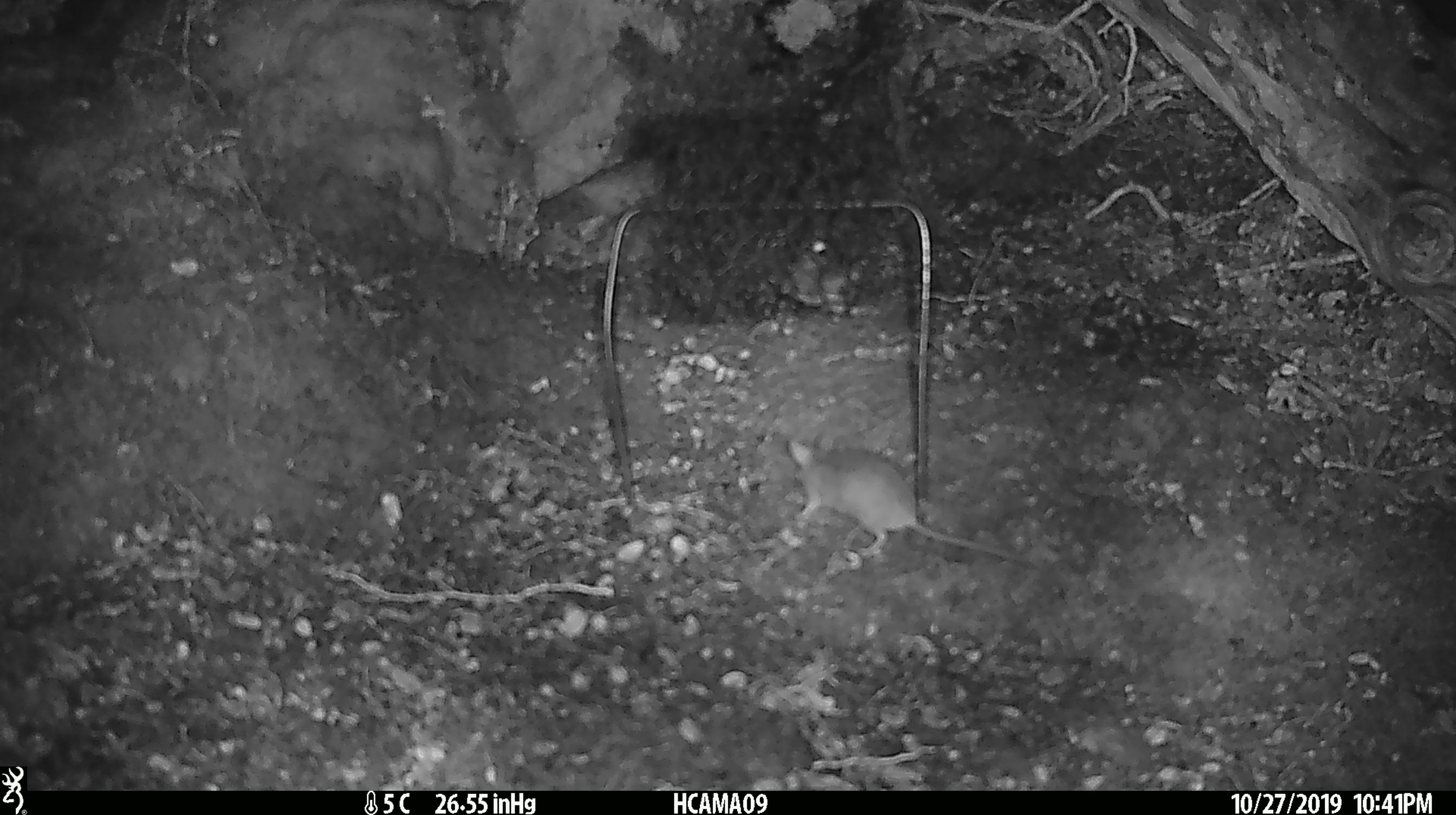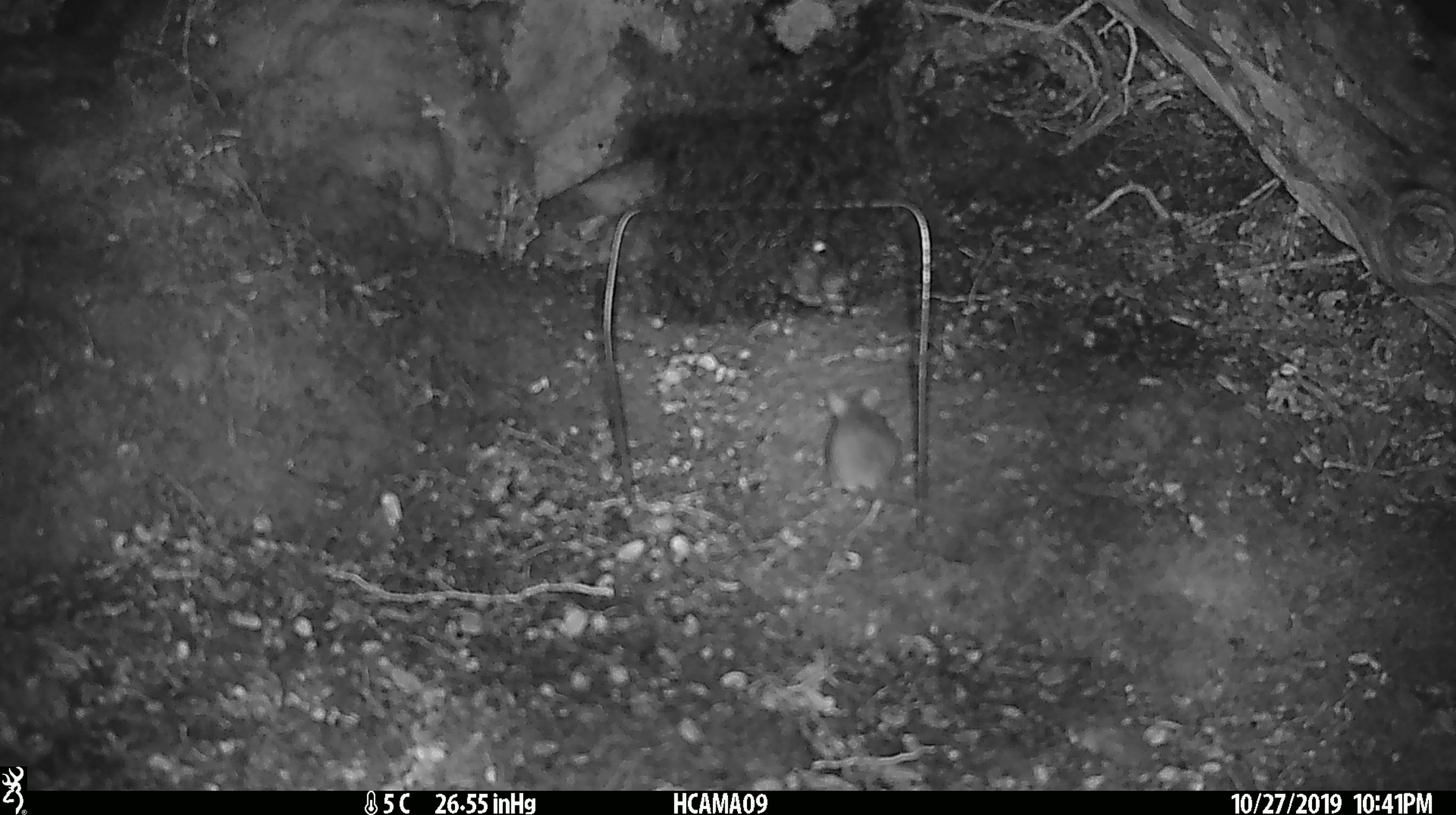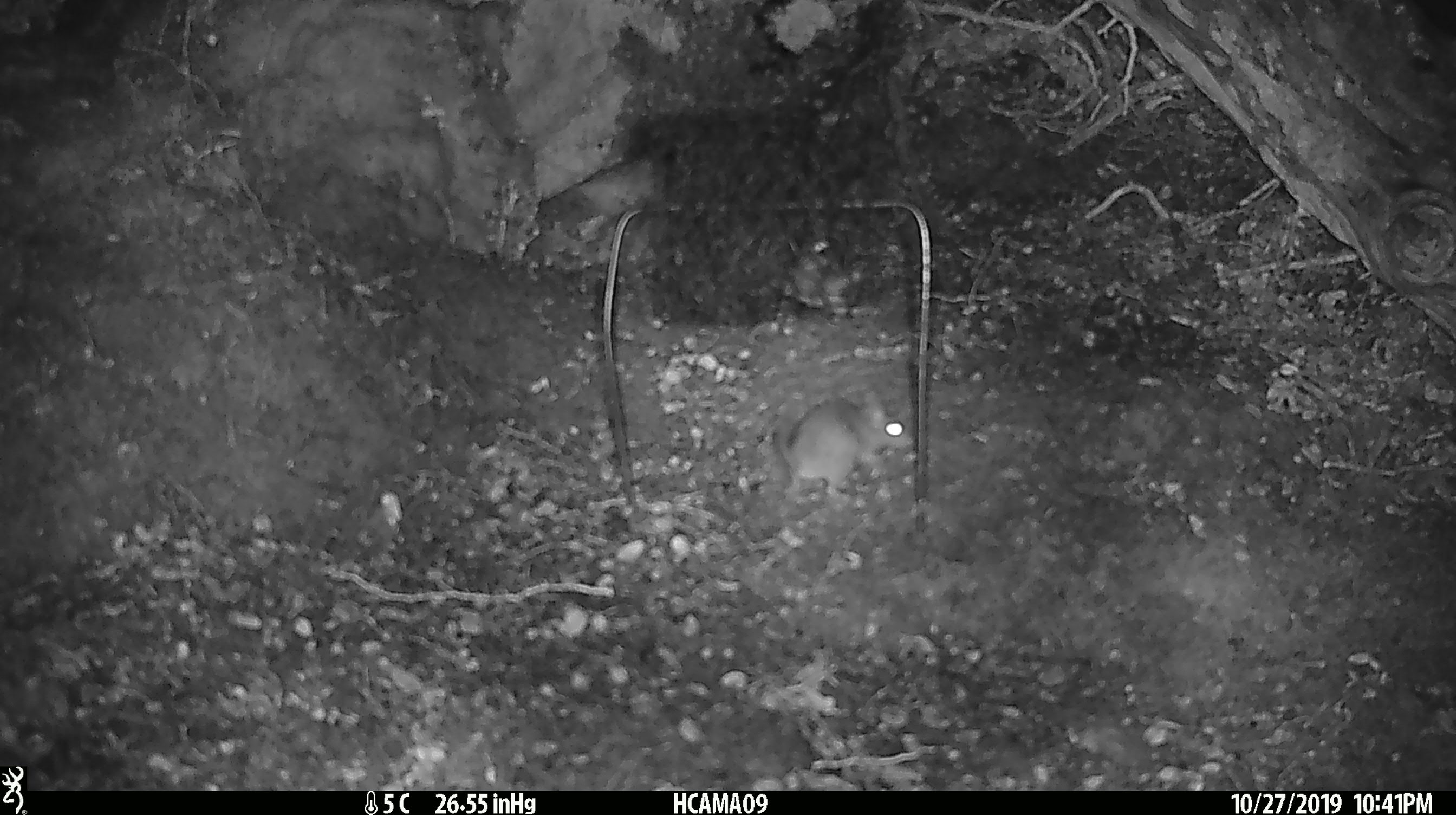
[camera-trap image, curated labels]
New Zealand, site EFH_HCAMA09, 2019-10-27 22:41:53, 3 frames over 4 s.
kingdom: Animalia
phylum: Chordata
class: Mammalia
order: Rodentia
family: Muridae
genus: Mus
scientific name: Mus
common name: mouse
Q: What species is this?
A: Mouse (Mus).